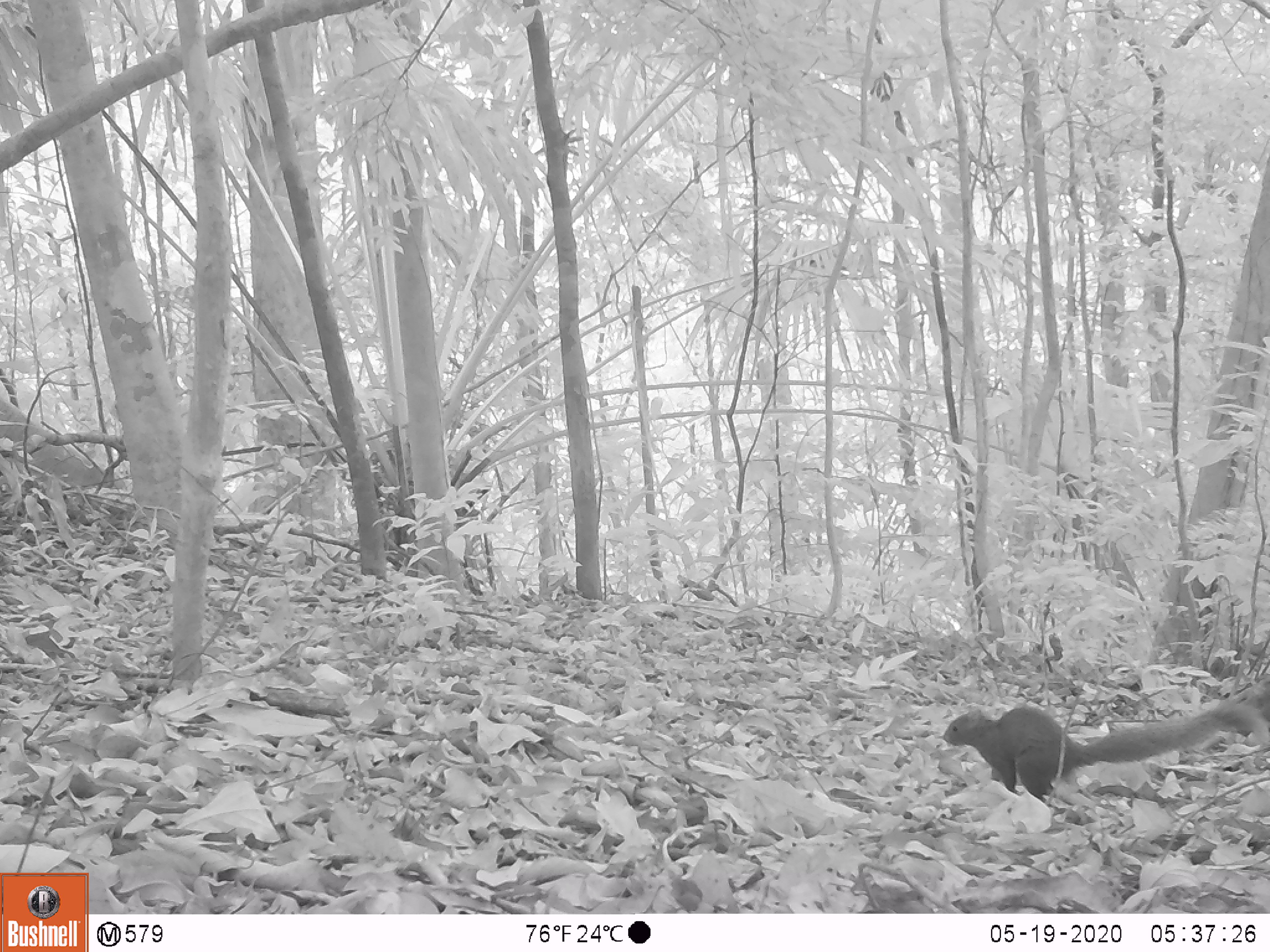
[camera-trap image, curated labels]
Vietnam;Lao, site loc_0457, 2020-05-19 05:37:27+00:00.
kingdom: Animalia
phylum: Chordata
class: Mammalia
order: Rodentia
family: Sciuridae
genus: Callosciurus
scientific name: Callosciurus erythraeus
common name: pallas's squirrel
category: pallass squirrel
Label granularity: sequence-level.